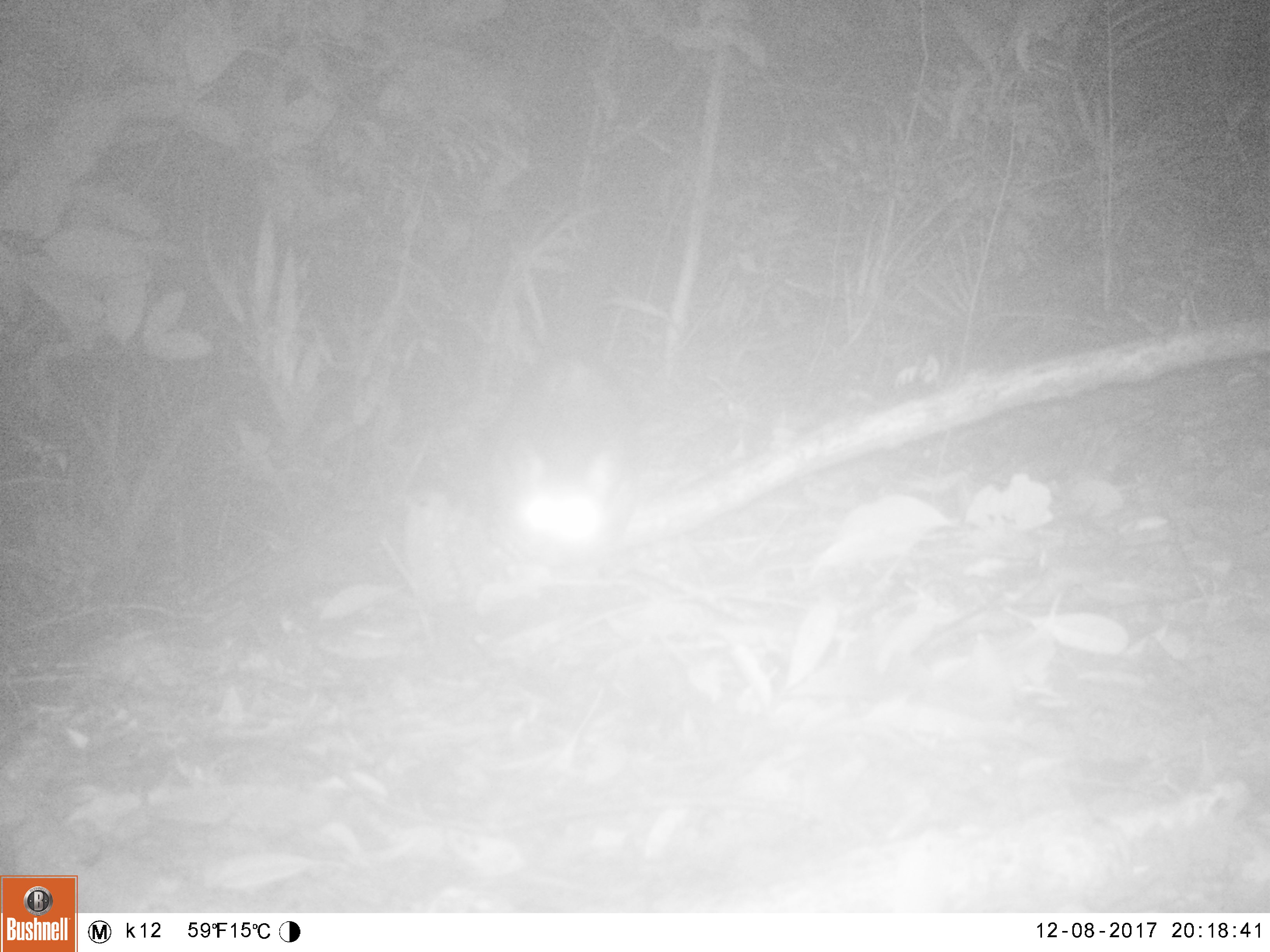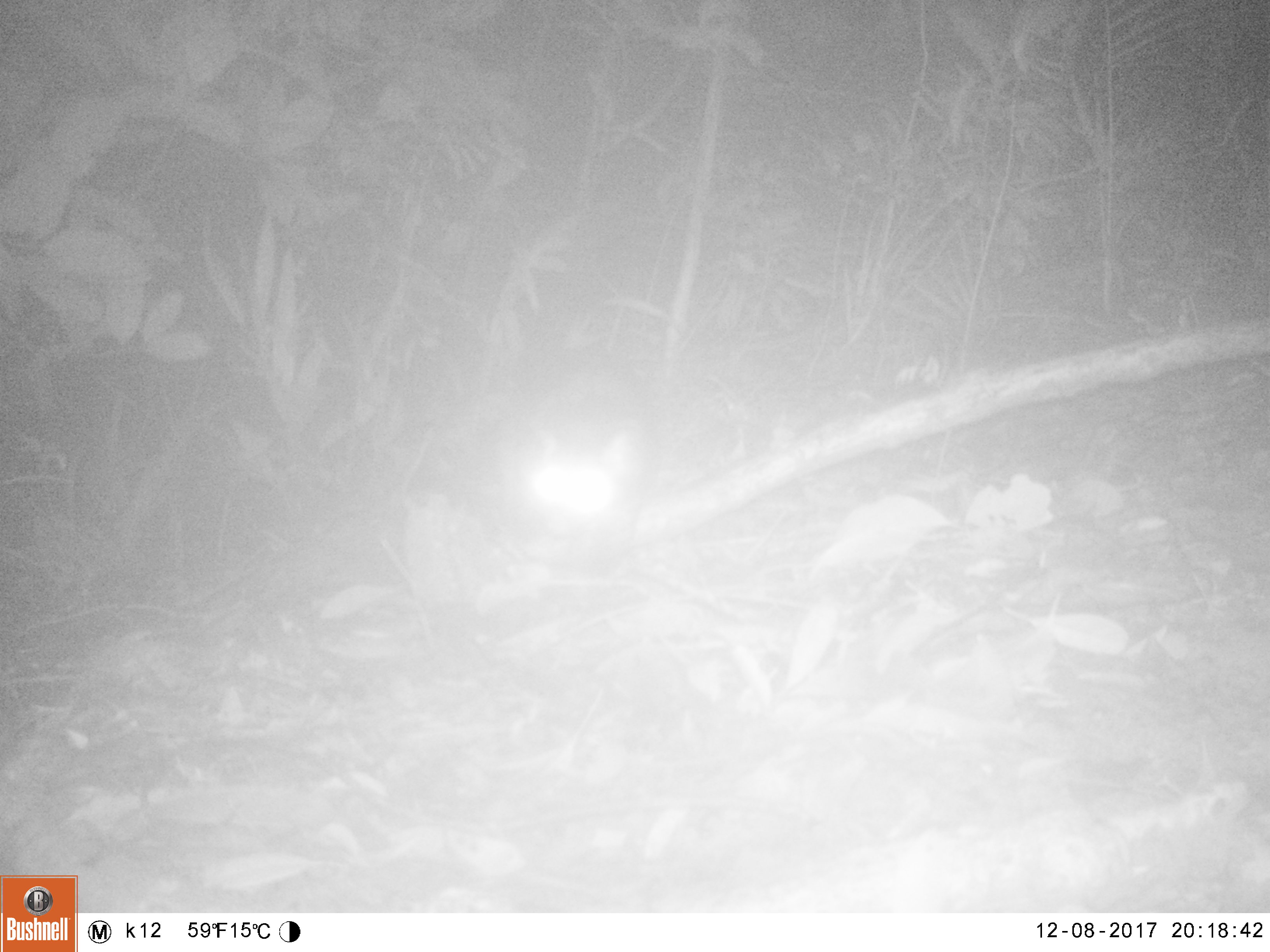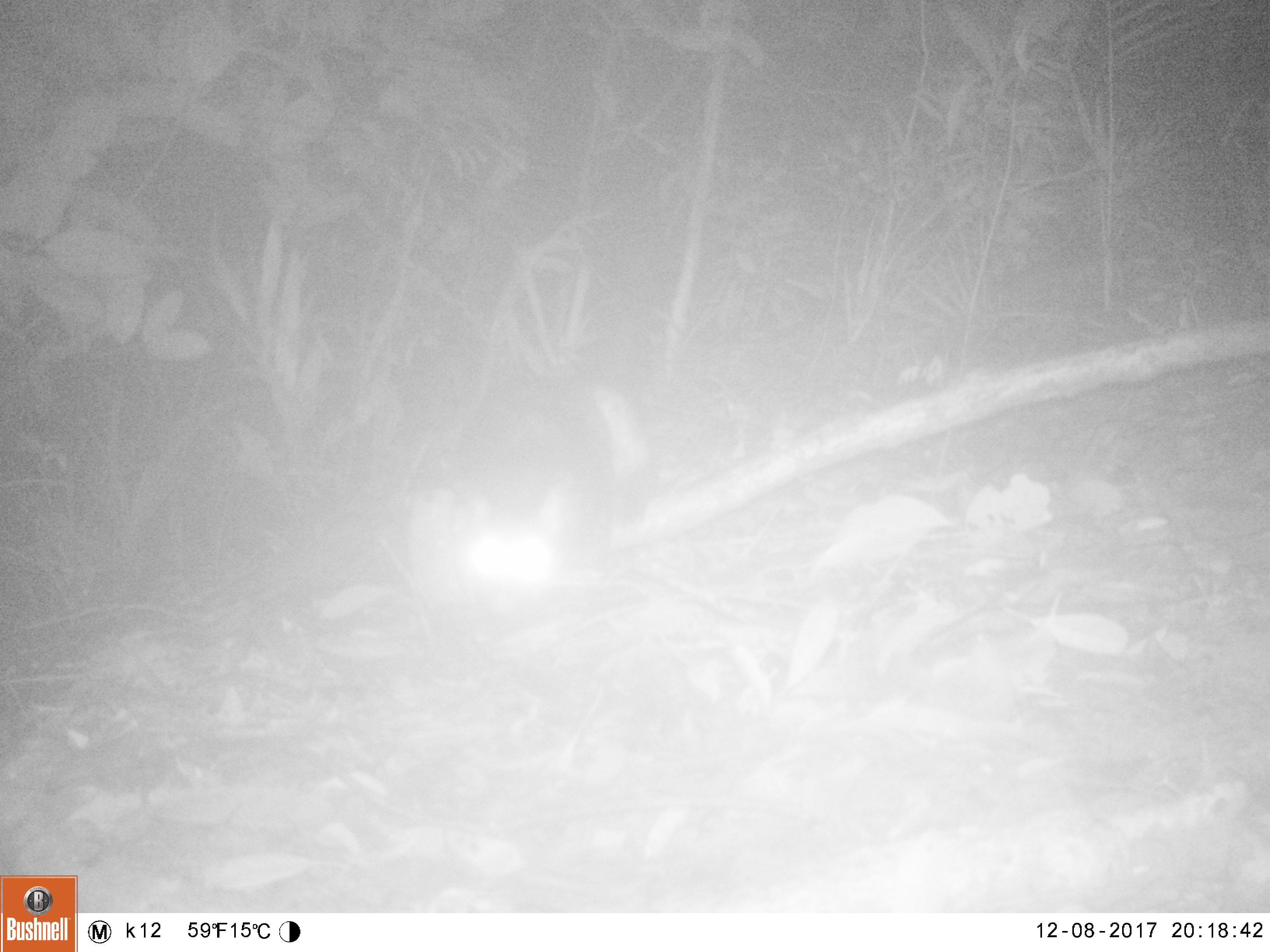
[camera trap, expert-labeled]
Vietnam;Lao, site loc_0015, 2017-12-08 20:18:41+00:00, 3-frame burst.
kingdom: Animalia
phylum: Chordata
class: Mammalia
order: Carnivora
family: Viverridae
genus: Paradoxurus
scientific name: Paradoxurus hermaphroditus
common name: common palm civet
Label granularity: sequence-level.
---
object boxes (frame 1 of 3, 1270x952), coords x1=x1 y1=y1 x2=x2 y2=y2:
common palm civet: x1=480 y1=347 x2=643 y2=566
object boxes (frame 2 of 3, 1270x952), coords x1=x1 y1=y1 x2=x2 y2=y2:
common palm civet: x1=501 y1=356 x2=658 y2=572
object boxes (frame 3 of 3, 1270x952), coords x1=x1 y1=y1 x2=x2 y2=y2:
common palm civet: x1=452 y1=369 x2=649 y2=610